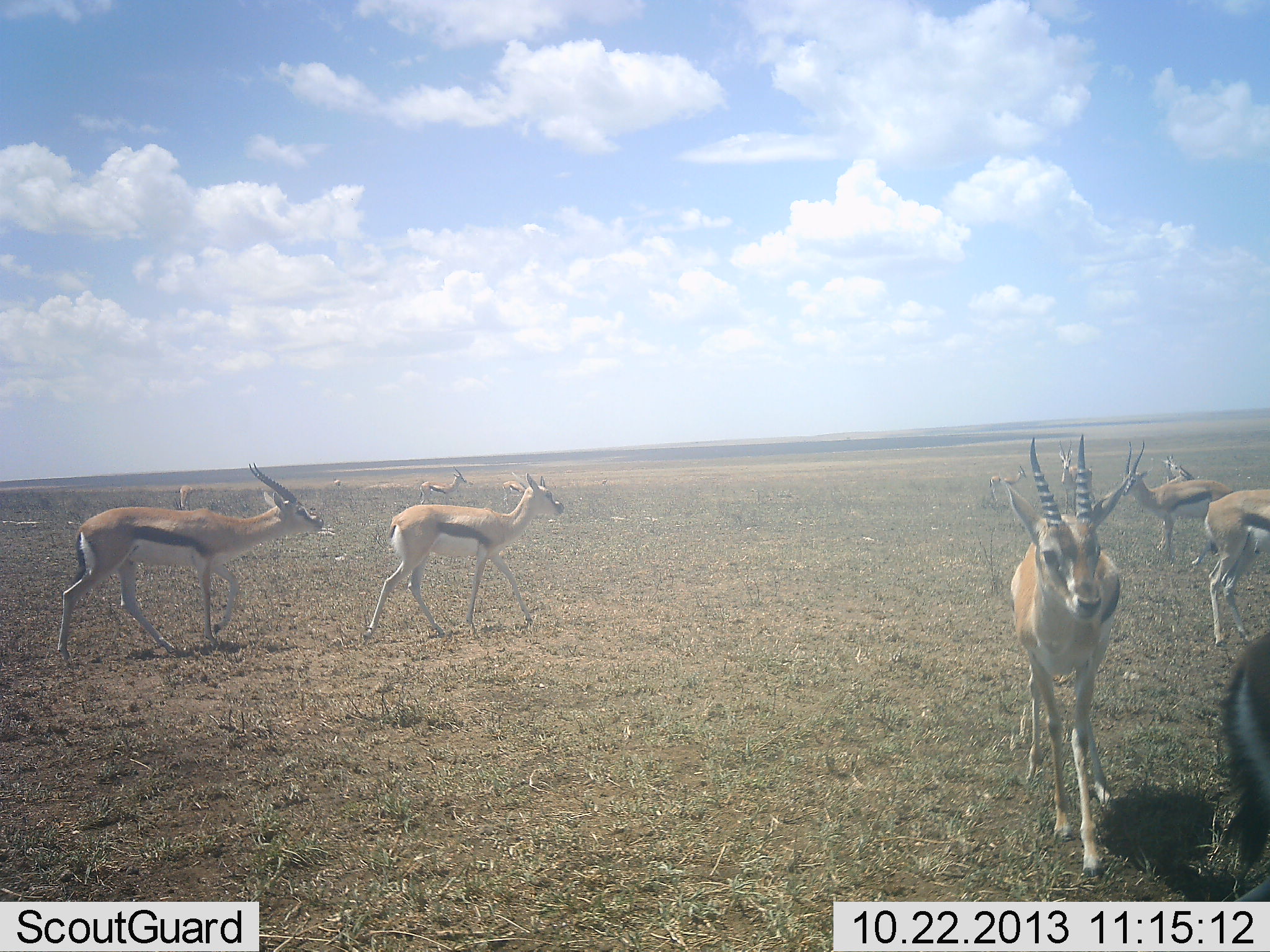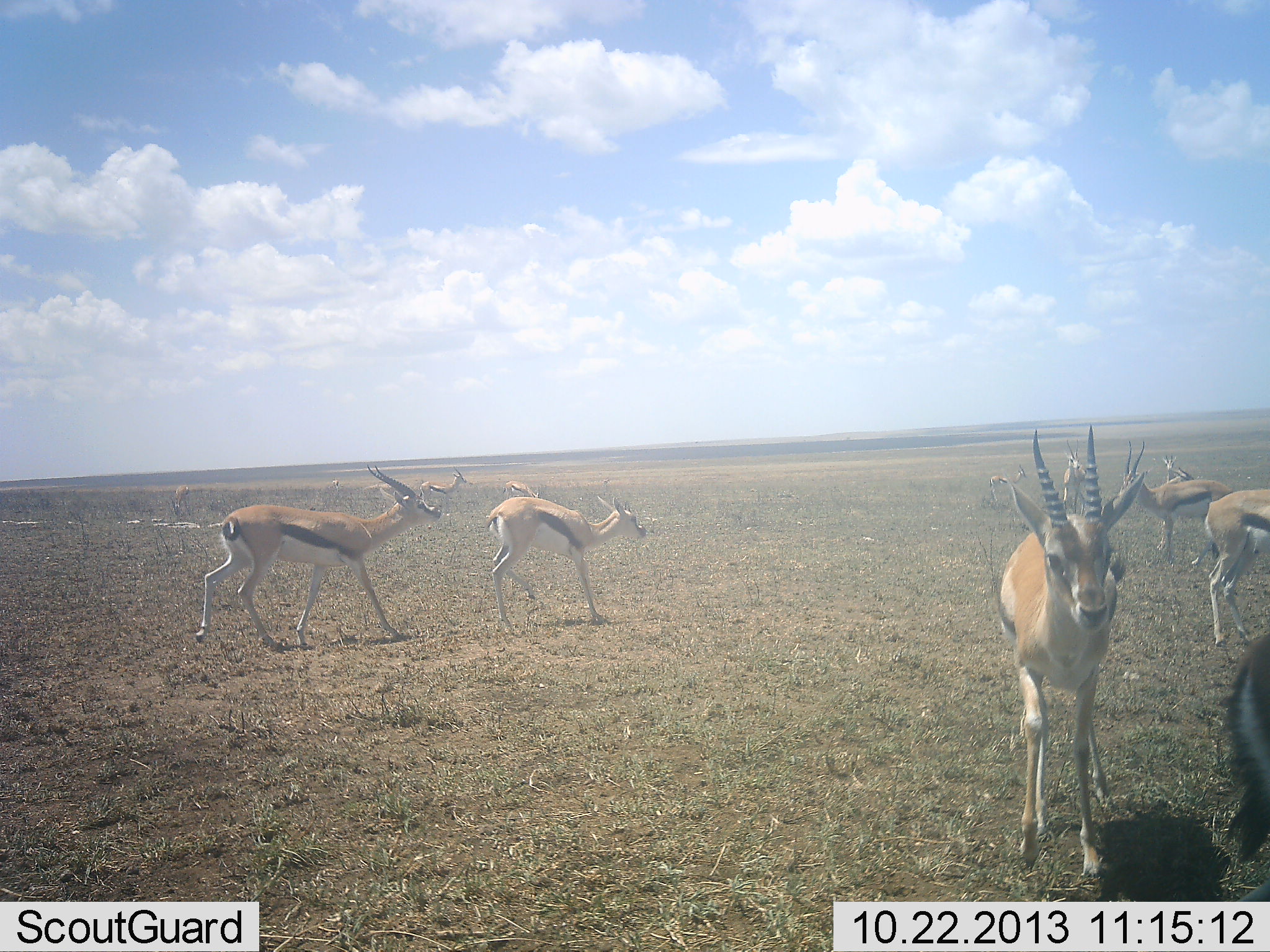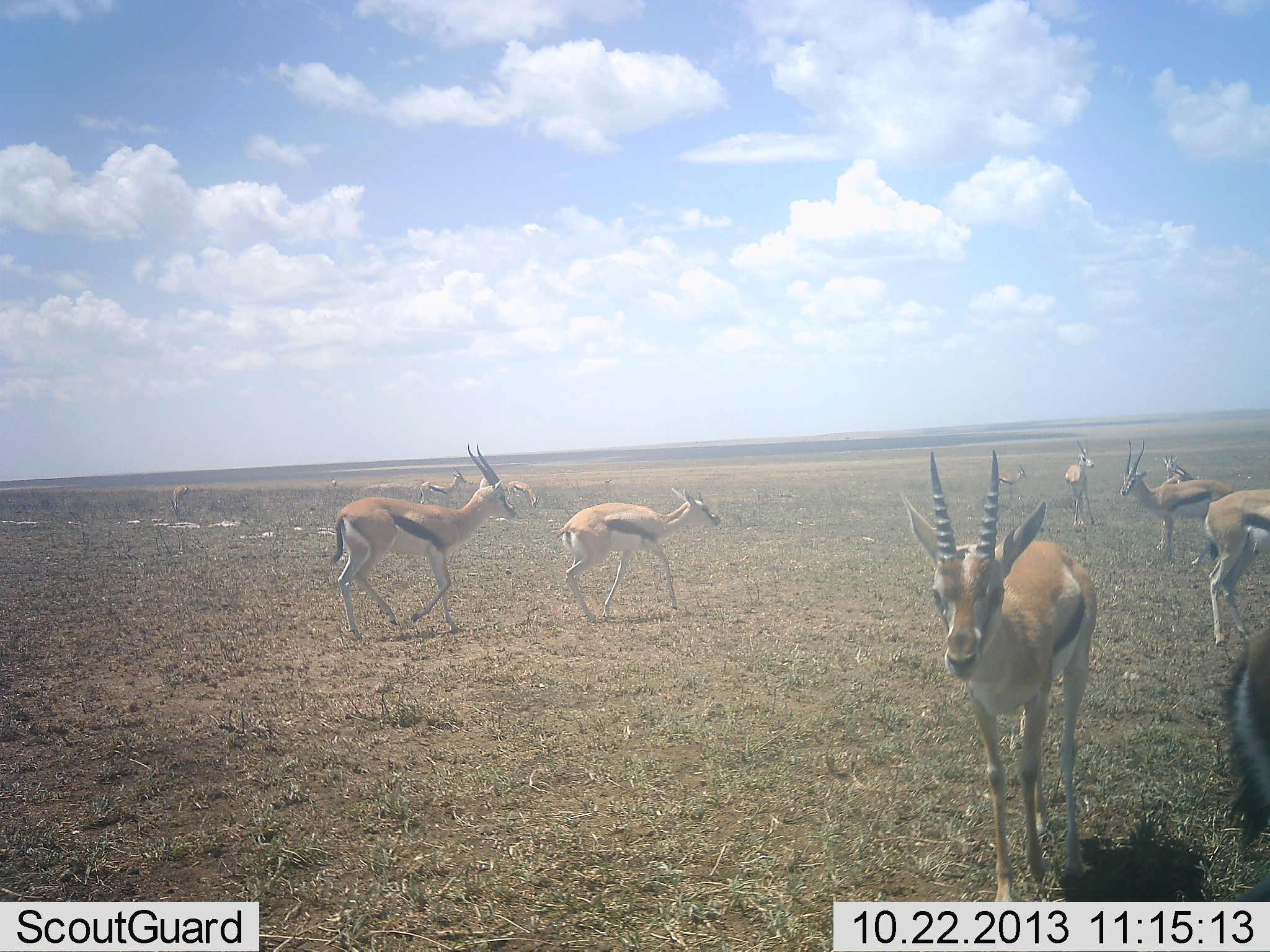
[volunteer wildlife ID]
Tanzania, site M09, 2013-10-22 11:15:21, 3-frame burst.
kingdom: Animalia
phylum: Chordata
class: Mammalia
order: Artiodactyla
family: Bovidae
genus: Eudorcas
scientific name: Eudorcas thomsonii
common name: thomson's gazelle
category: gazellethomsons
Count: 11-50.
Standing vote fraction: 93%.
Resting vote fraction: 0%.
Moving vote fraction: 87%.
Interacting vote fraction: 13%.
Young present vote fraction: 7%.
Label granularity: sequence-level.